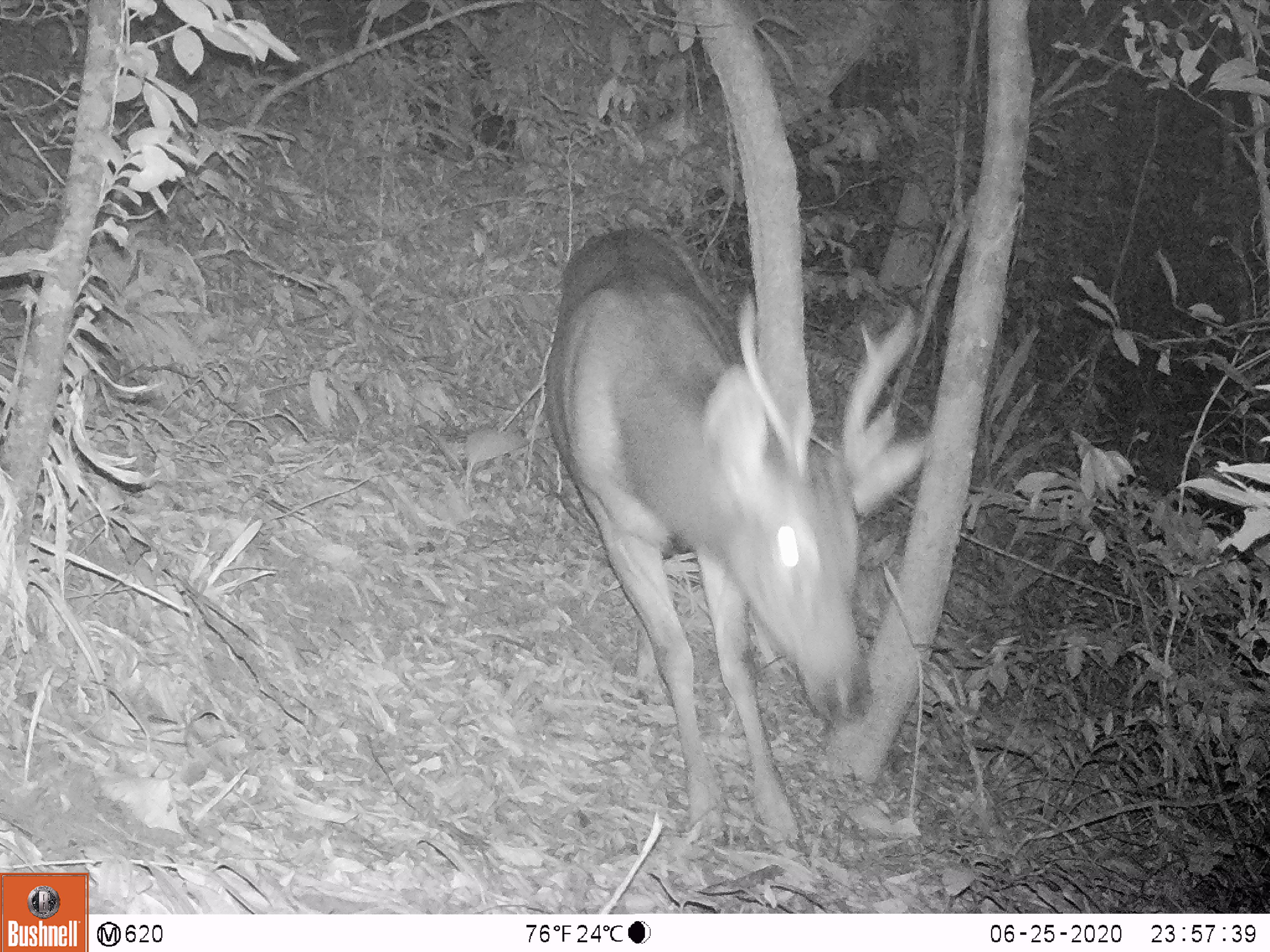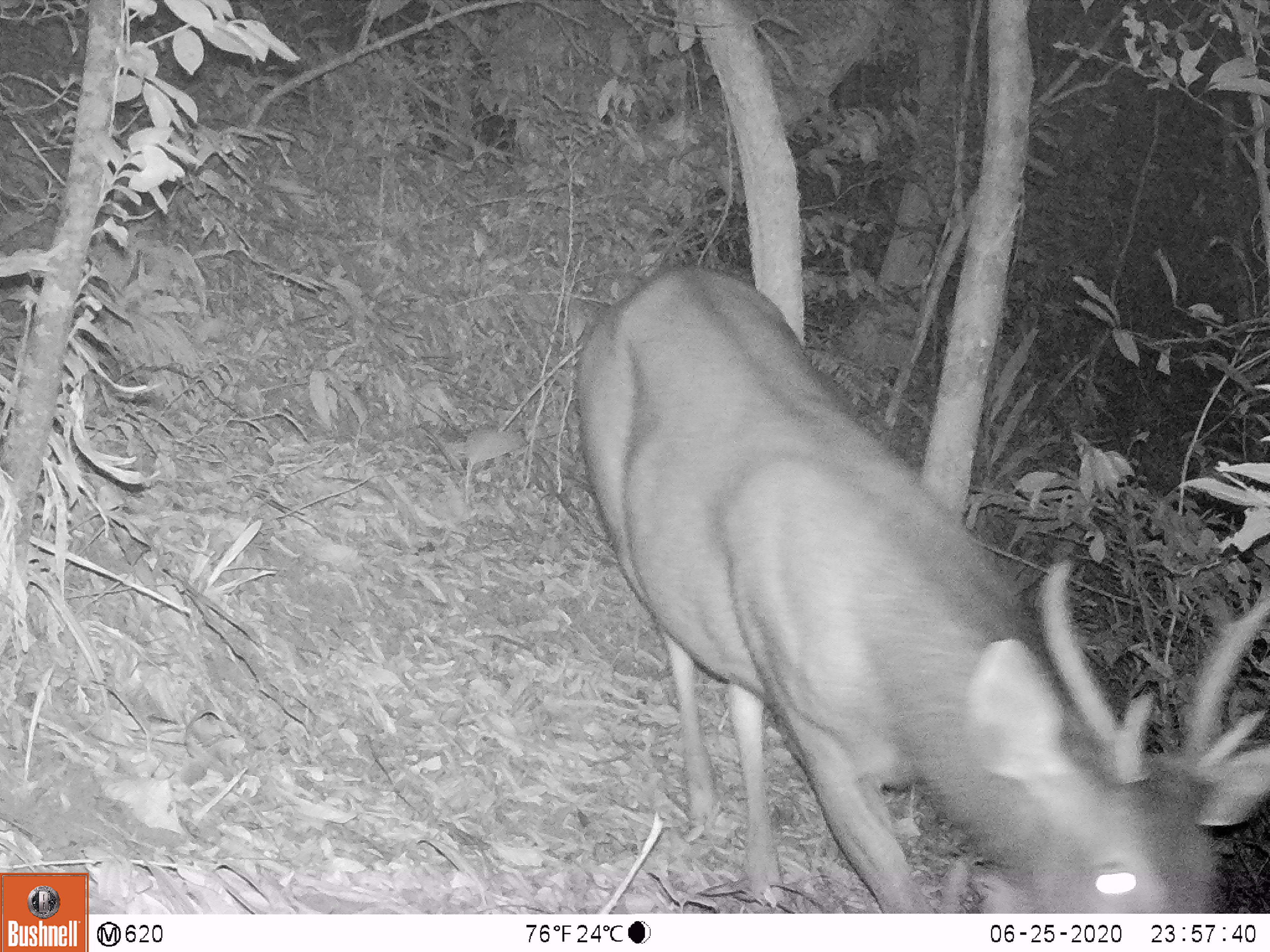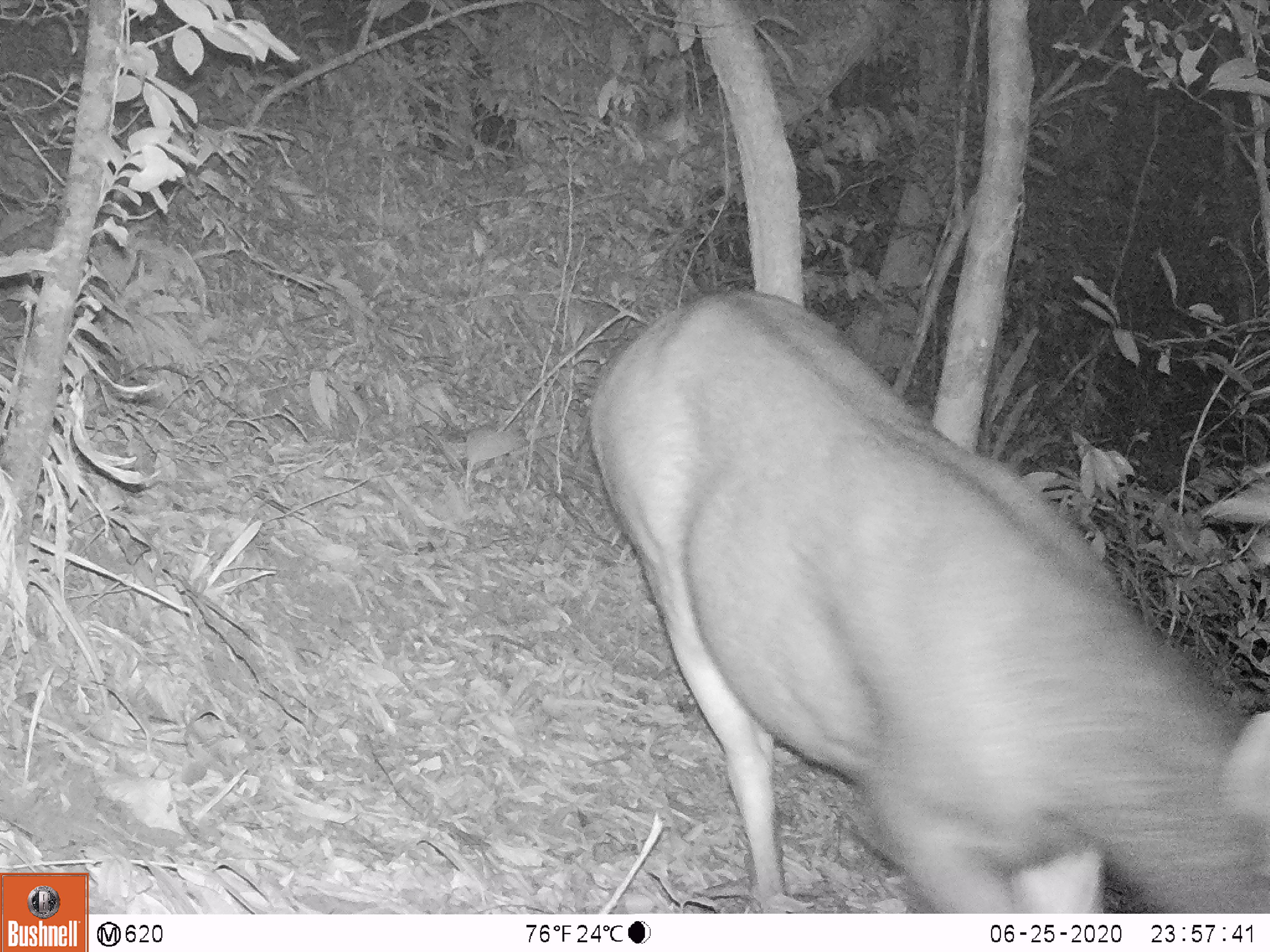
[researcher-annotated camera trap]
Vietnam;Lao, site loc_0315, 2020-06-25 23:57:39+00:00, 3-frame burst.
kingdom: Animalia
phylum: Chordata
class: Mammalia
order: Artiodactyla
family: Cervidae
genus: Rusa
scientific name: Rusa unicolor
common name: sambar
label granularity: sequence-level